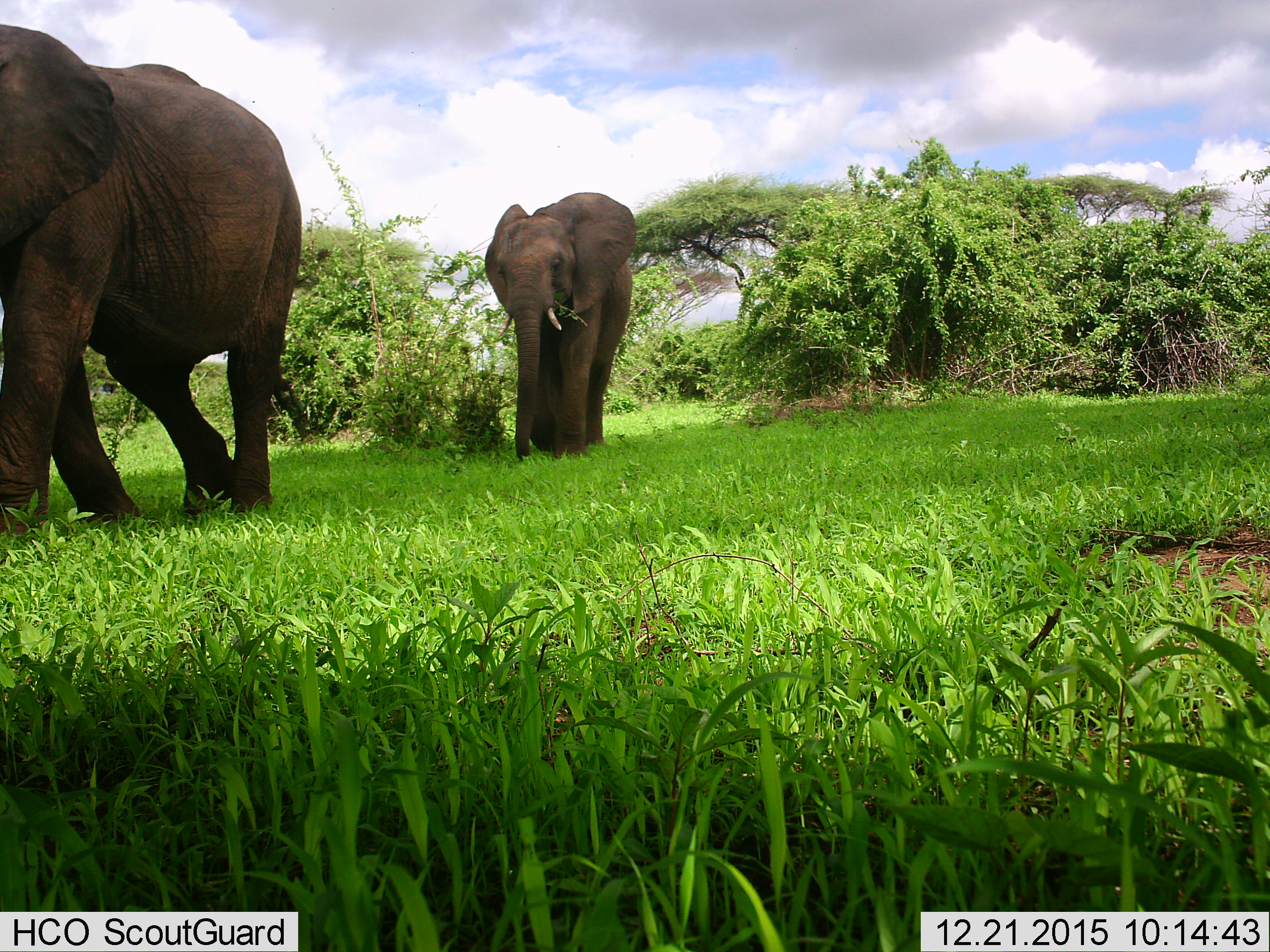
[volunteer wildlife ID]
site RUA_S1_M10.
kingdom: Animalia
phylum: Chordata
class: Mammalia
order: Proboscidea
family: Elephantidae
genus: Loxodonta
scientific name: Loxodonta africana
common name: african bush elephant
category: elephant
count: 2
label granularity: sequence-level